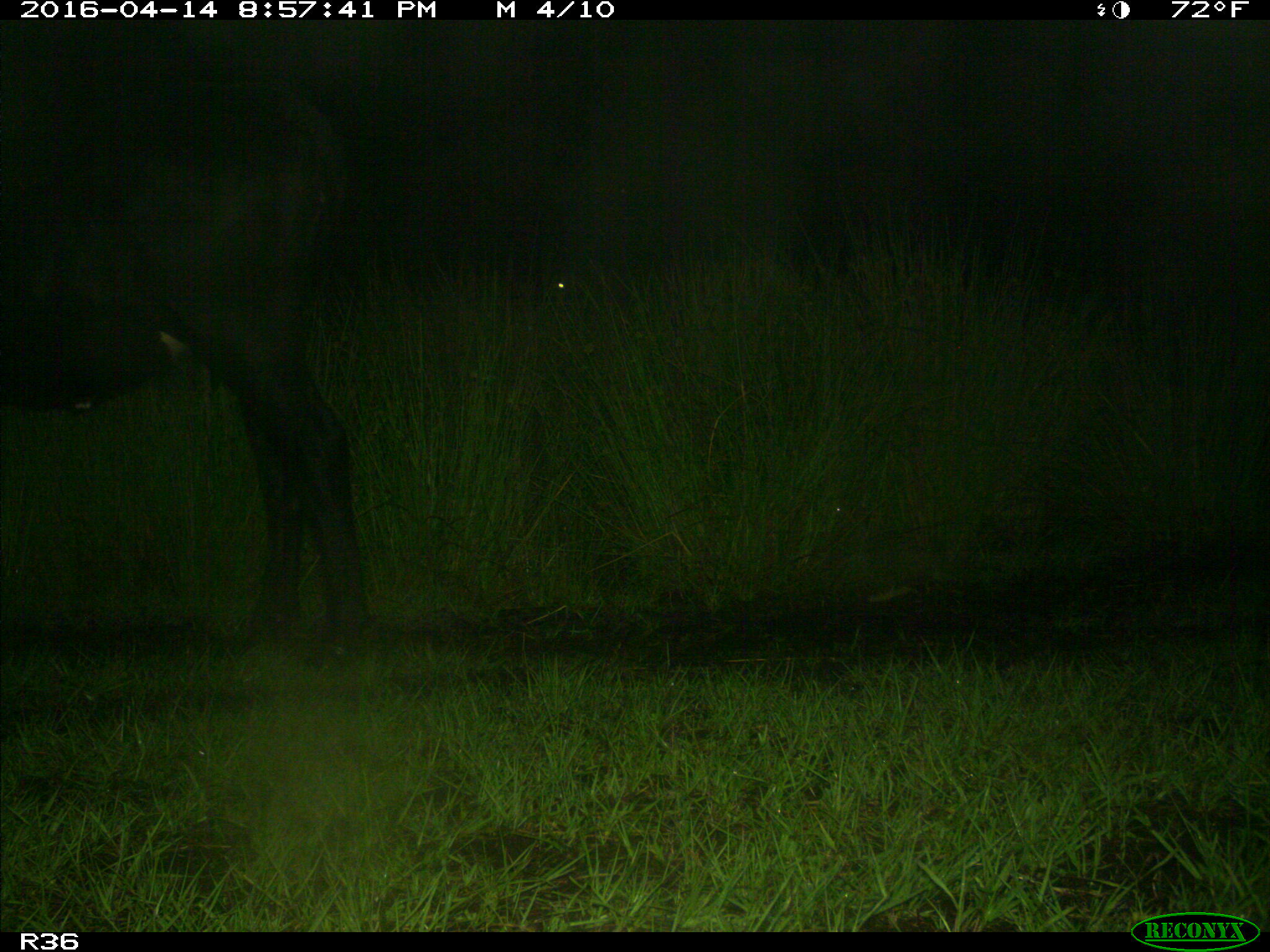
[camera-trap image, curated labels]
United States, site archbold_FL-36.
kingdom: Animalia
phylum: Chordata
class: Mammalia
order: Artiodactyla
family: Bovidae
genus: Bos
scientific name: Bos taurus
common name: domestic cow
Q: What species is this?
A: Bos taurus (domestic cow).